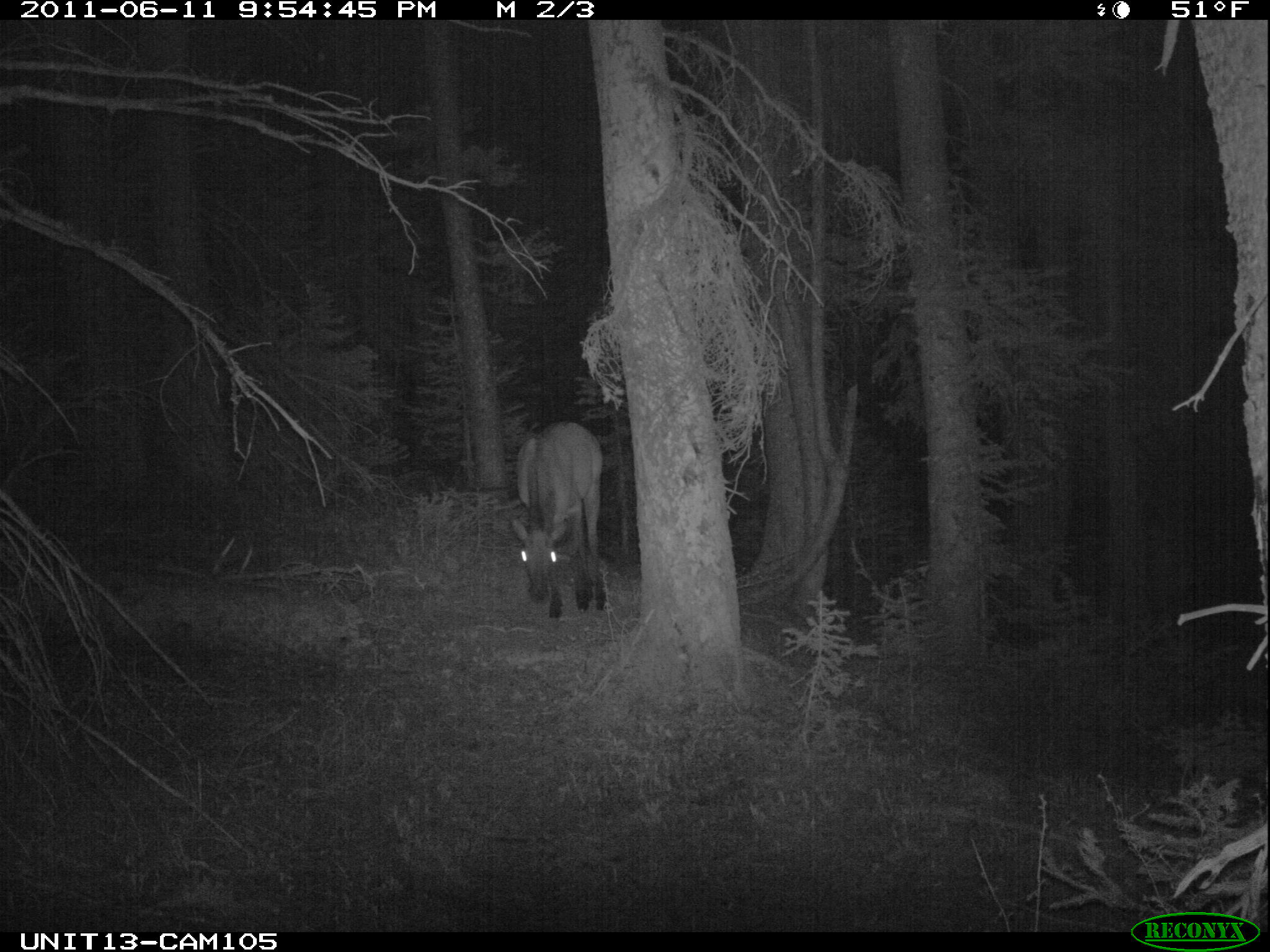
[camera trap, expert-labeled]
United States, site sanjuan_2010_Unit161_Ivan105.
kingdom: Animalia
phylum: Chordata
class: Mammalia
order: Artiodactyla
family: Cervidae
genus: Cervus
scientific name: Cervus elaphus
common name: red deer